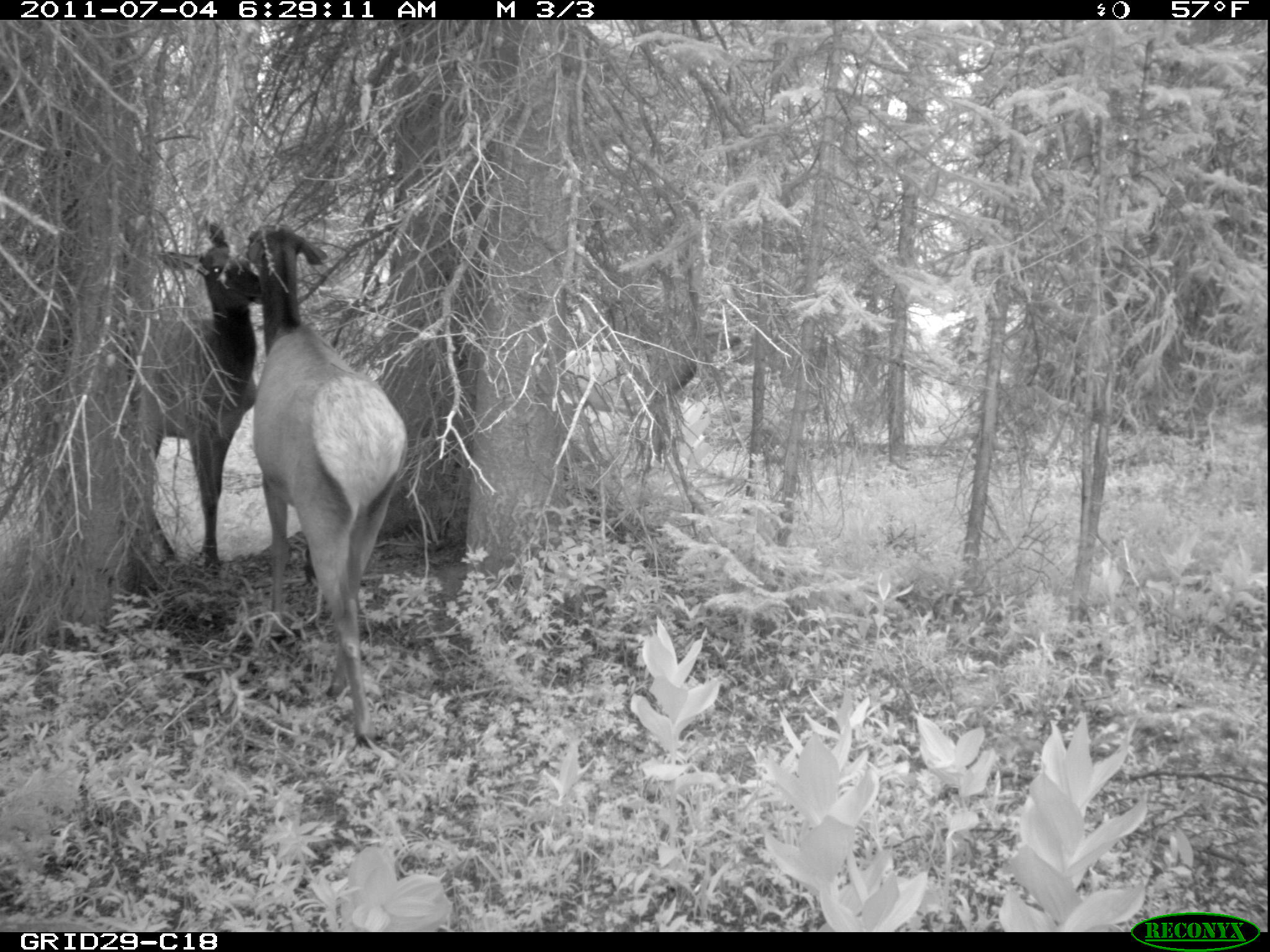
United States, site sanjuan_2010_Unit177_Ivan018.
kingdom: Animalia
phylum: Chordata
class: Mammalia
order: Artiodactyla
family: Cervidae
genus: Cervus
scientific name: Cervus elaphus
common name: red deer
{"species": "Cervus elaphus (red deer)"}